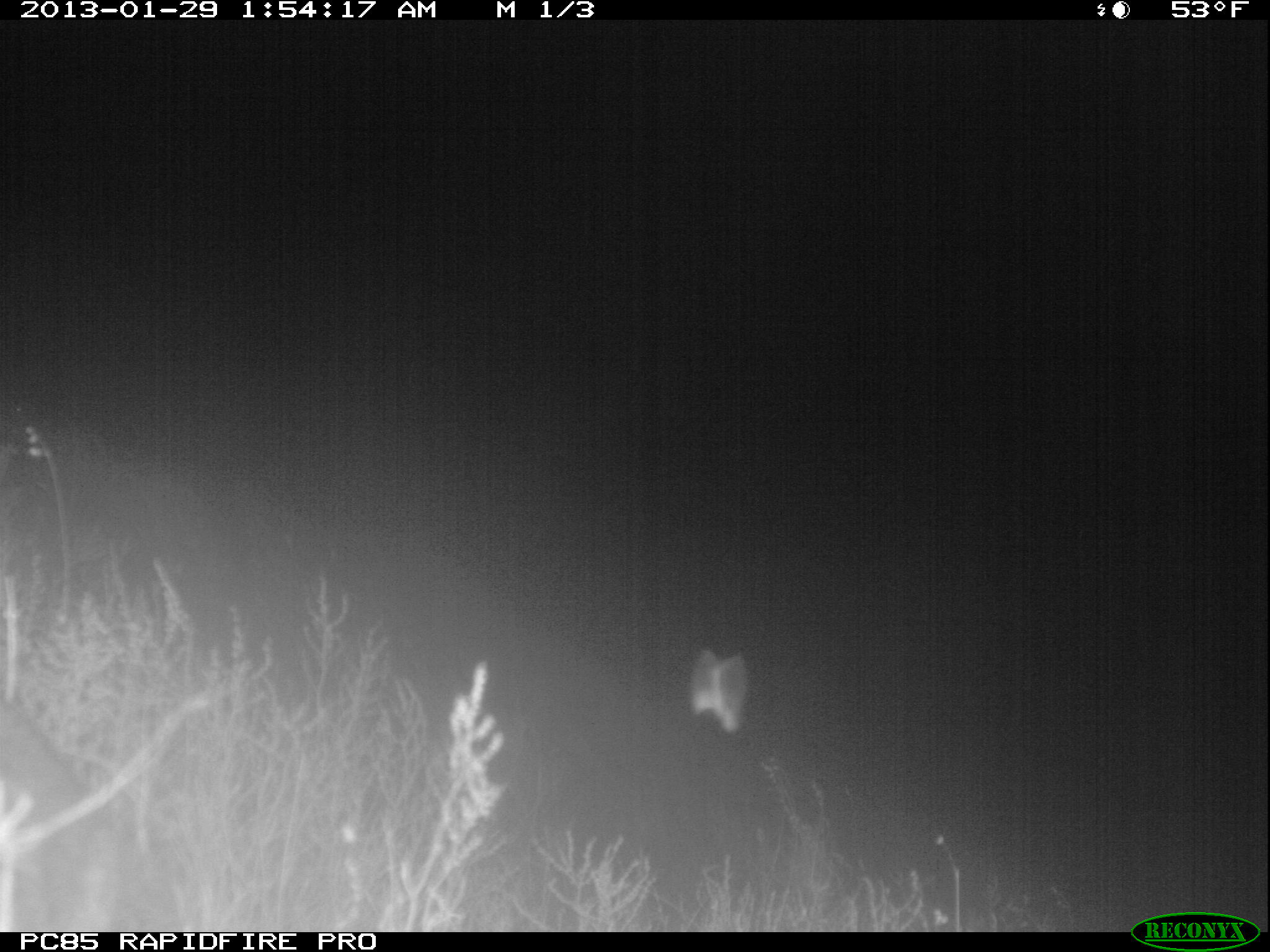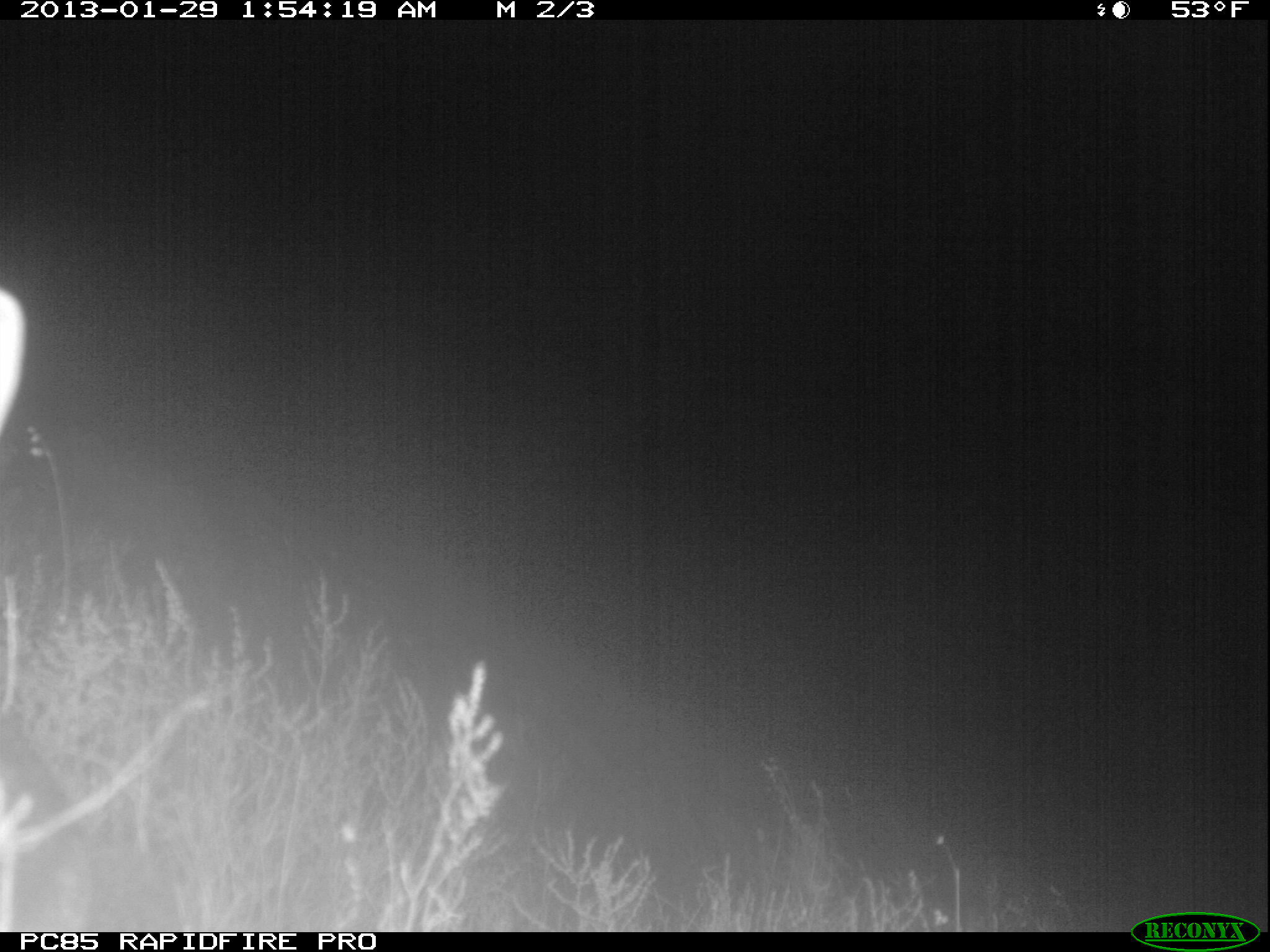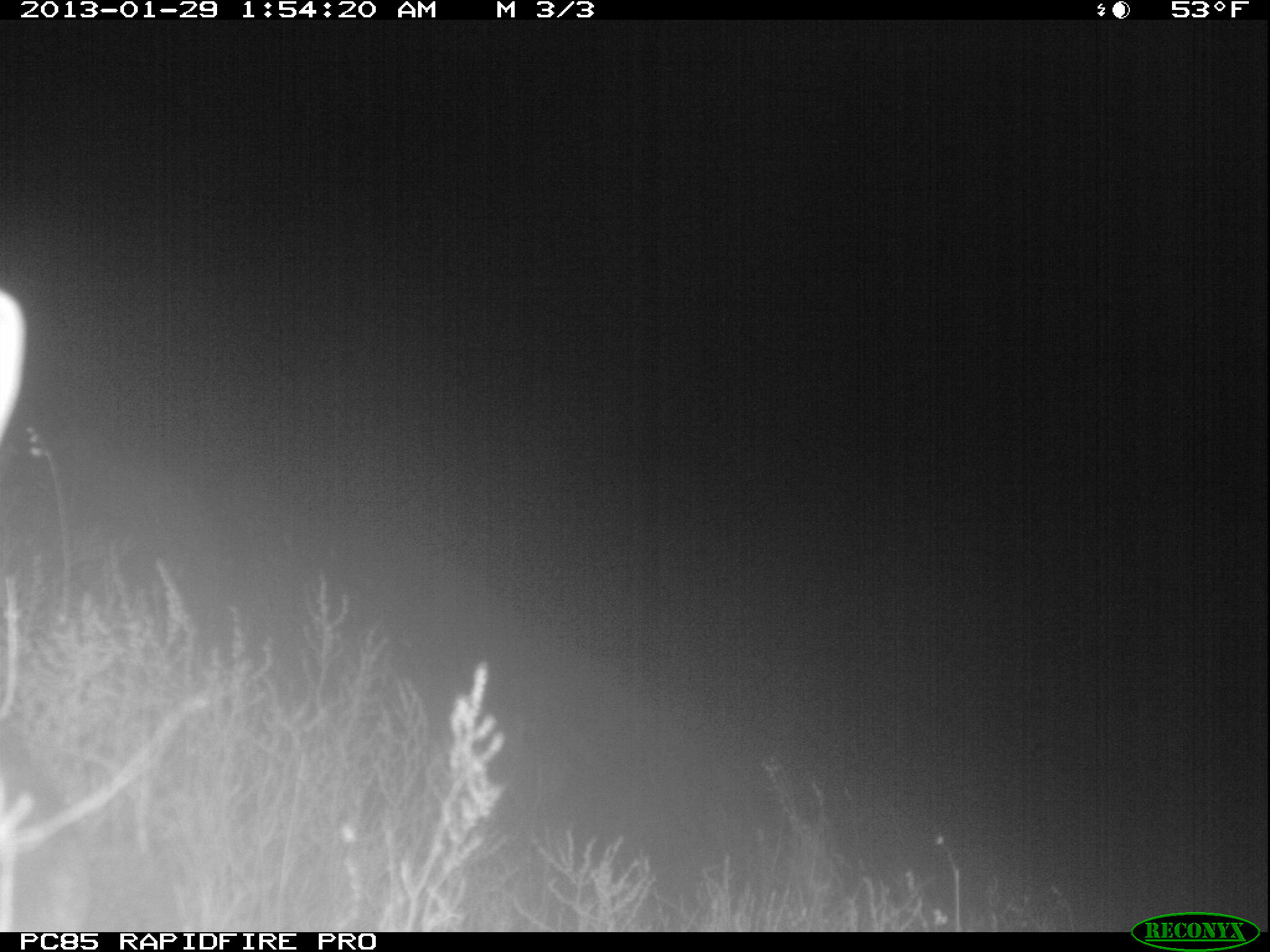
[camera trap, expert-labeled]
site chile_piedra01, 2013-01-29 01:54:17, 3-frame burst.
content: unidentified animal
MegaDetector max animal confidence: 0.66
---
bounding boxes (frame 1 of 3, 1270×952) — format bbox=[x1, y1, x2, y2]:
unknown: bbox=[0, 680, 138, 938]; bbox=[682, 641, 763, 742]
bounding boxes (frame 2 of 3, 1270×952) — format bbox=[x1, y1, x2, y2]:
unknown: bbox=[0, 280, 29, 452]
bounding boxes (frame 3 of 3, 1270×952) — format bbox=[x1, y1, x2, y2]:
unknown: bbox=[0, 265, 33, 448]